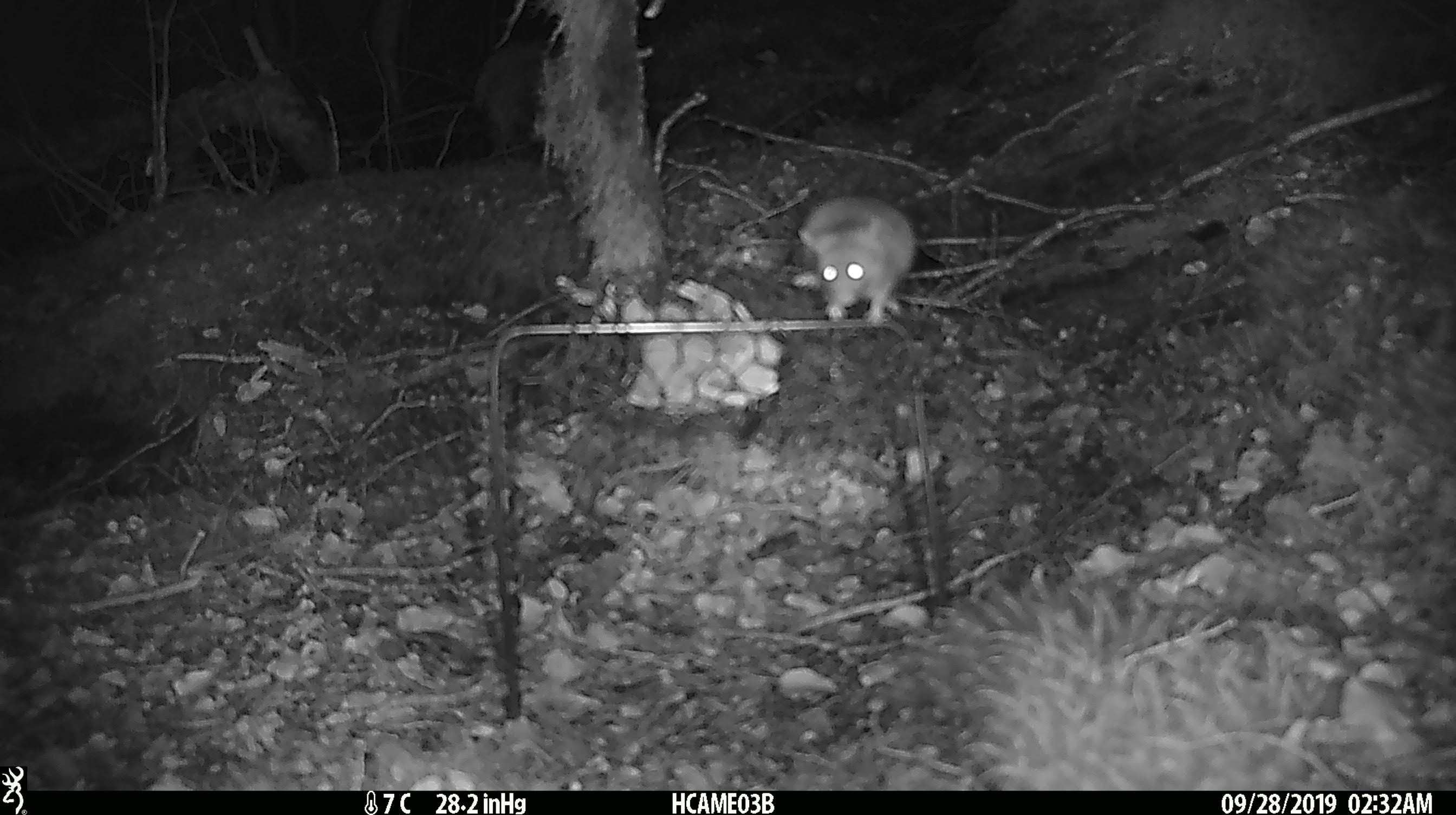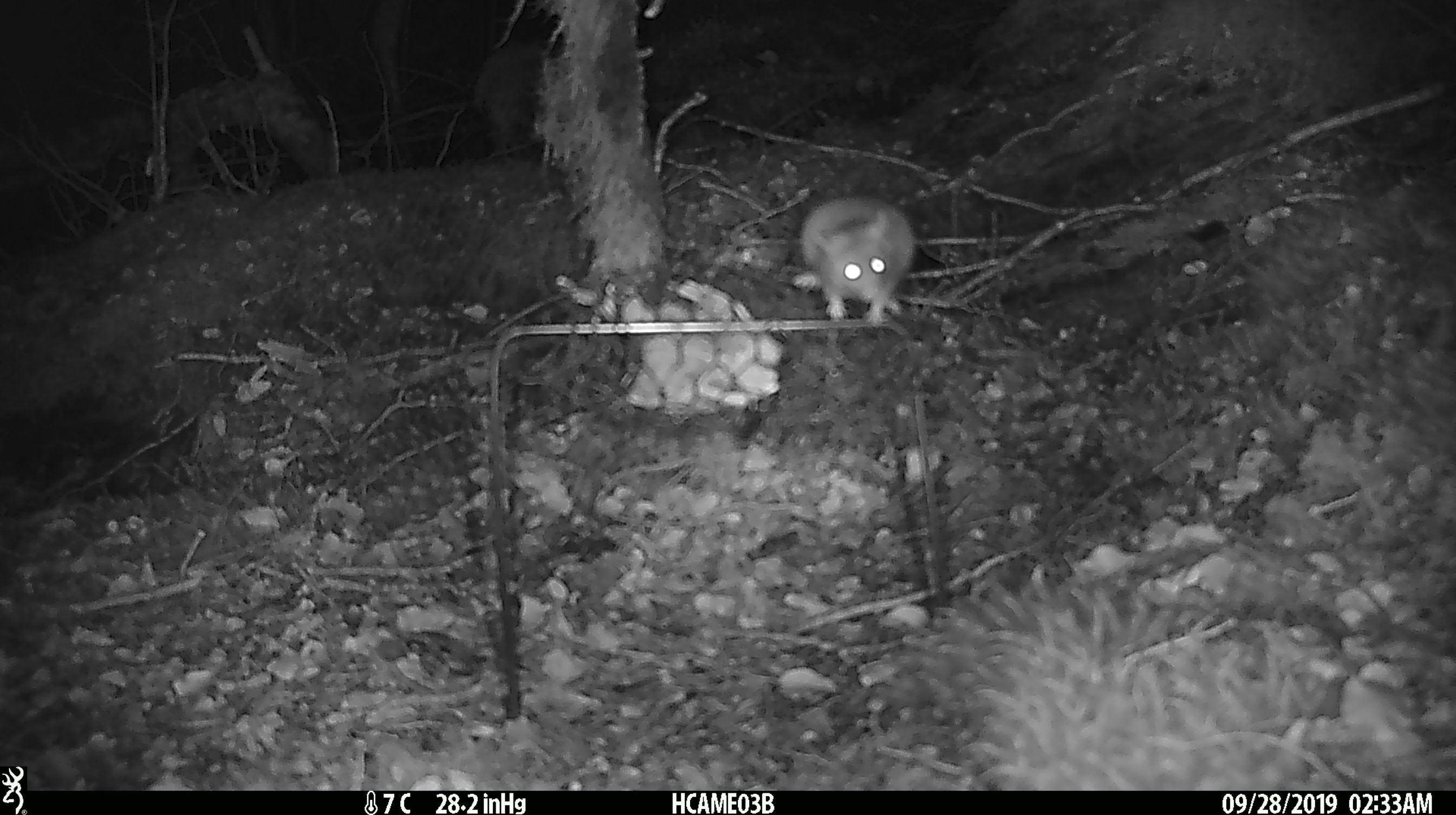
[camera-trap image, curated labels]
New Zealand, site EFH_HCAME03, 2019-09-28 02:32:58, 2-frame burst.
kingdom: Animalia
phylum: Chordata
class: Mammalia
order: Rodentia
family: Muridae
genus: Mus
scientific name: Mus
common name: mouse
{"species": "mouse (Mus)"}